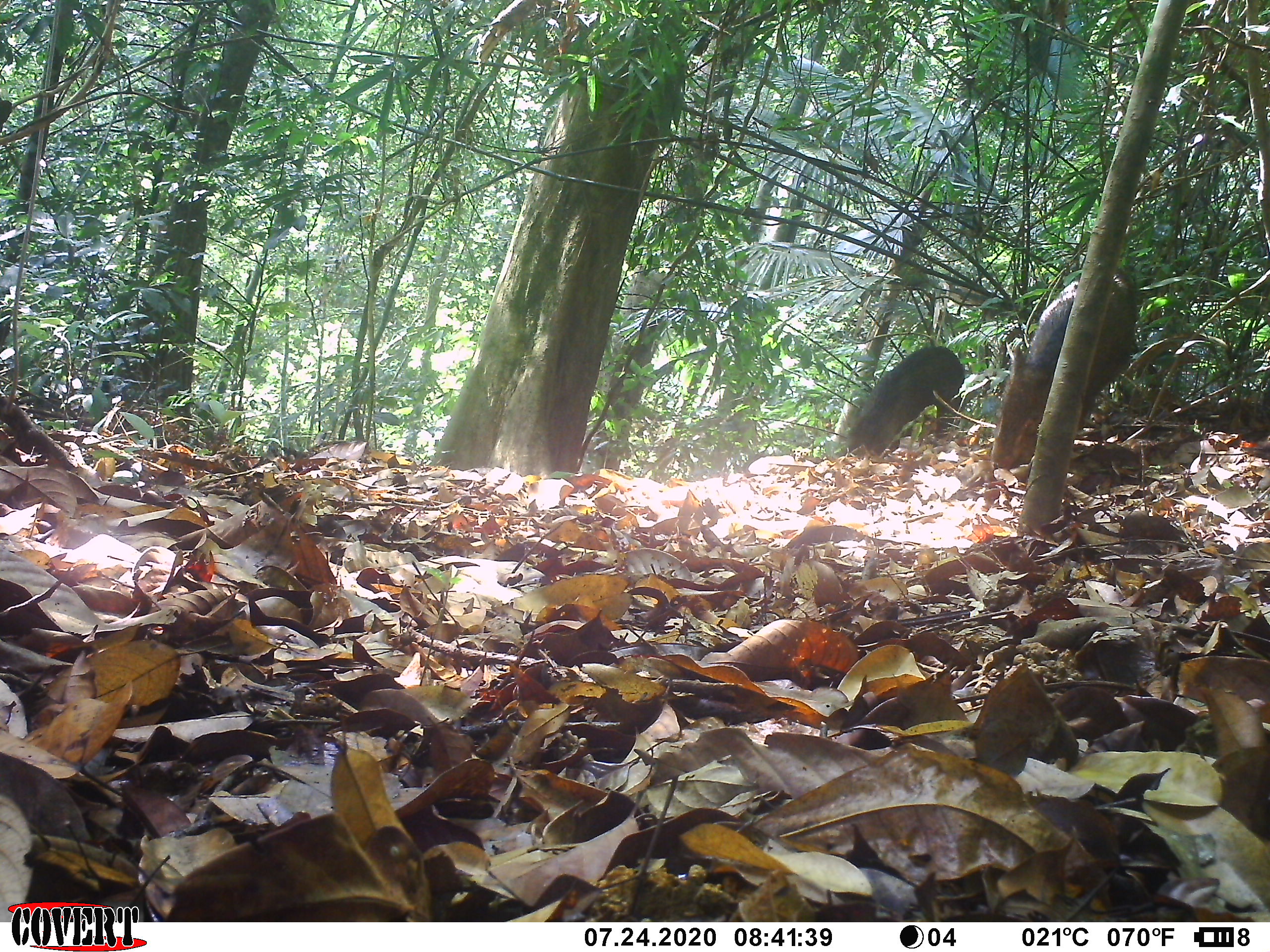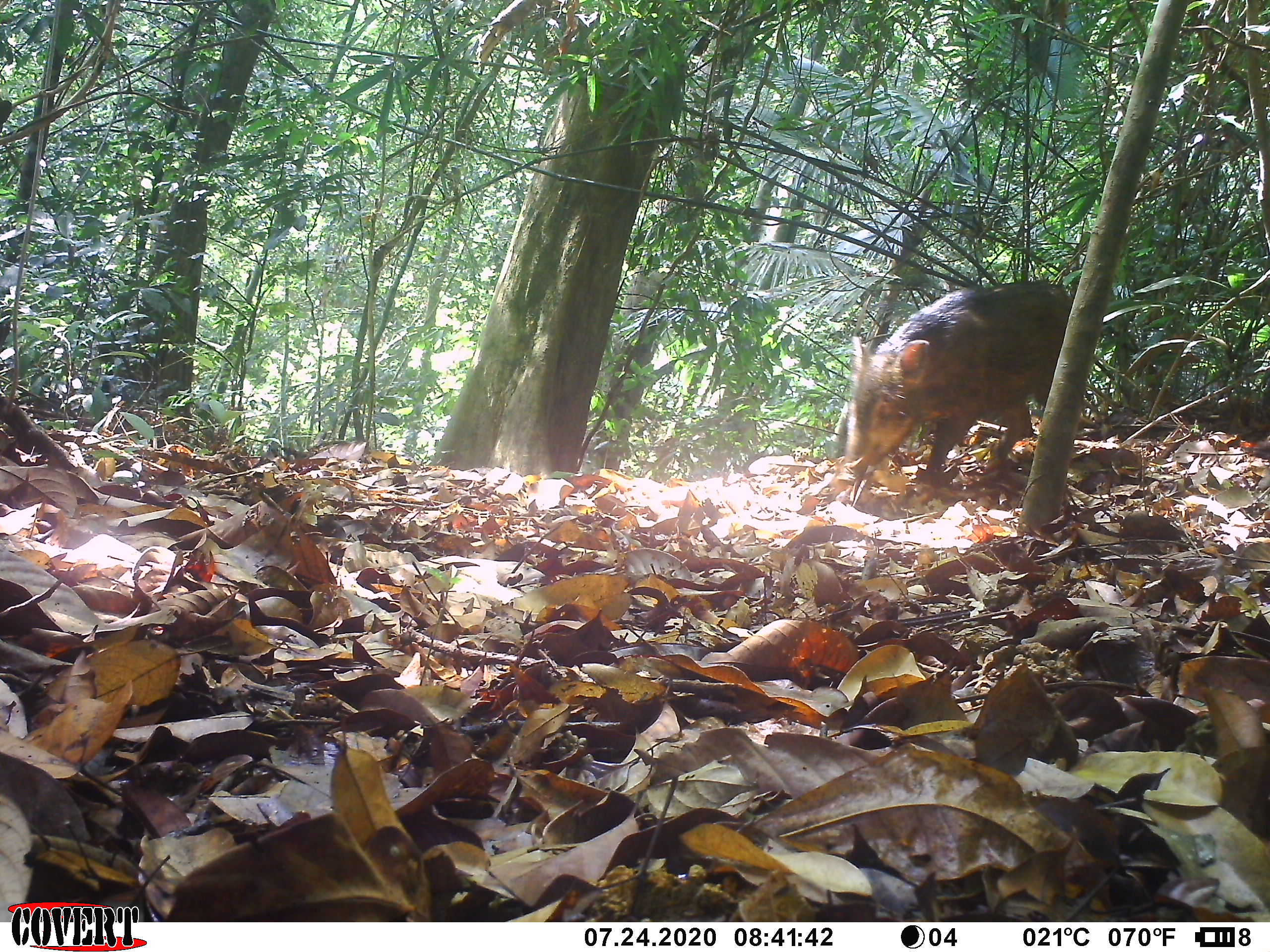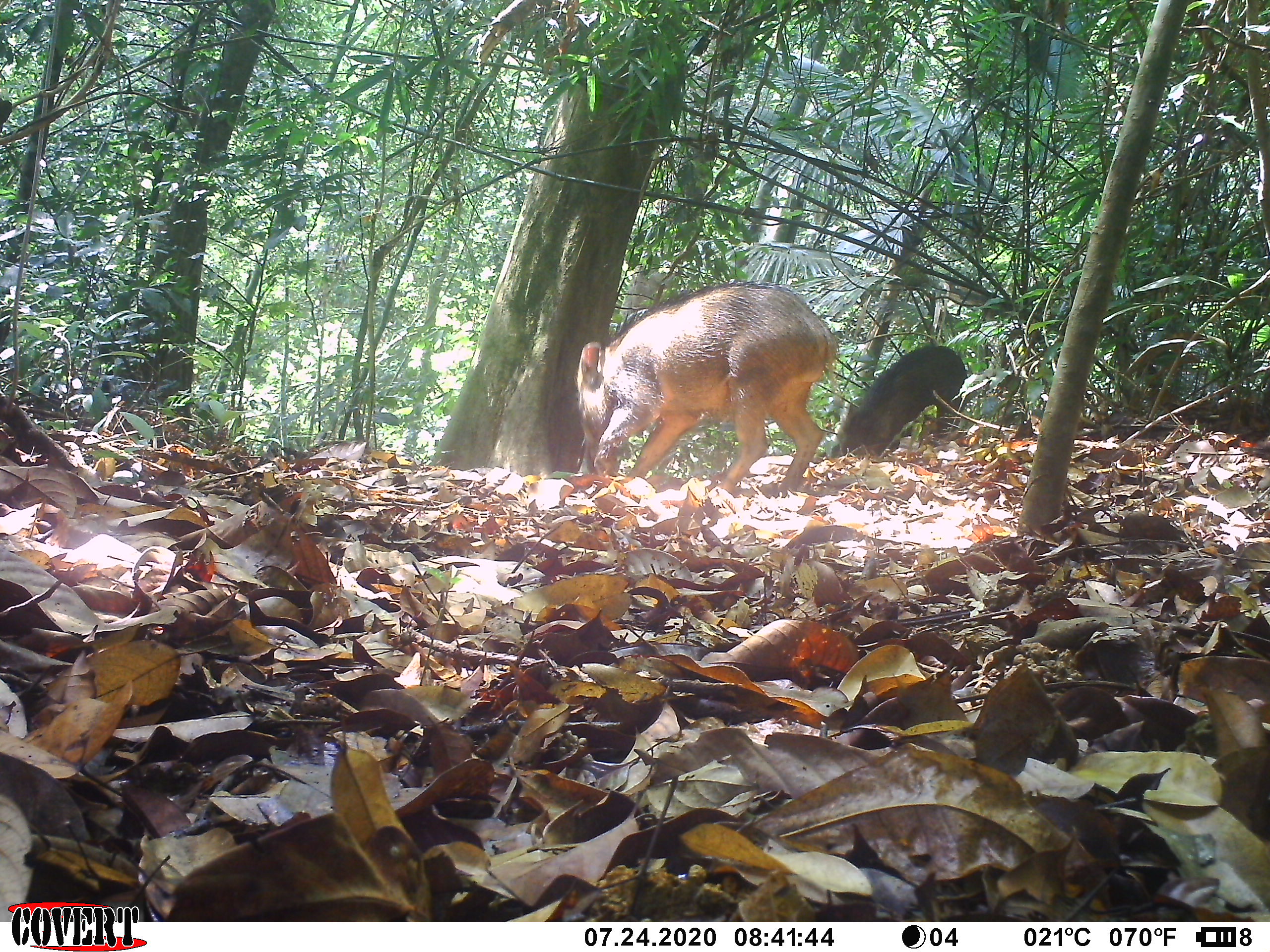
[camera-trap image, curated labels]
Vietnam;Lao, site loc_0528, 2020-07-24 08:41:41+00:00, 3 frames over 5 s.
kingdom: Animalia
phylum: Chordata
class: Mammalia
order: Artiodactyla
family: Suidae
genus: Sus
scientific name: Sus scrofa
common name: eurasian wild pig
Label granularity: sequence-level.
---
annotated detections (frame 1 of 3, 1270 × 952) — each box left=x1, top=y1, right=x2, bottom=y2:
eurasian wild pig: left=994, top=263, right=1139, bottom=471; left=845, top=345, right=965, bottom=458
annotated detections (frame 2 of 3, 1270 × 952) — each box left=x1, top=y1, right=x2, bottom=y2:
eurasian wild pig: left=844, top=278, right=1075, bottom=486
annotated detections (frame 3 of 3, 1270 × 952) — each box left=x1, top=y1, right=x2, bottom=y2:
eurasian wild pig: left=574, top=283, right=823, bottom=490; left=834, top=344, right=965, bottom=461